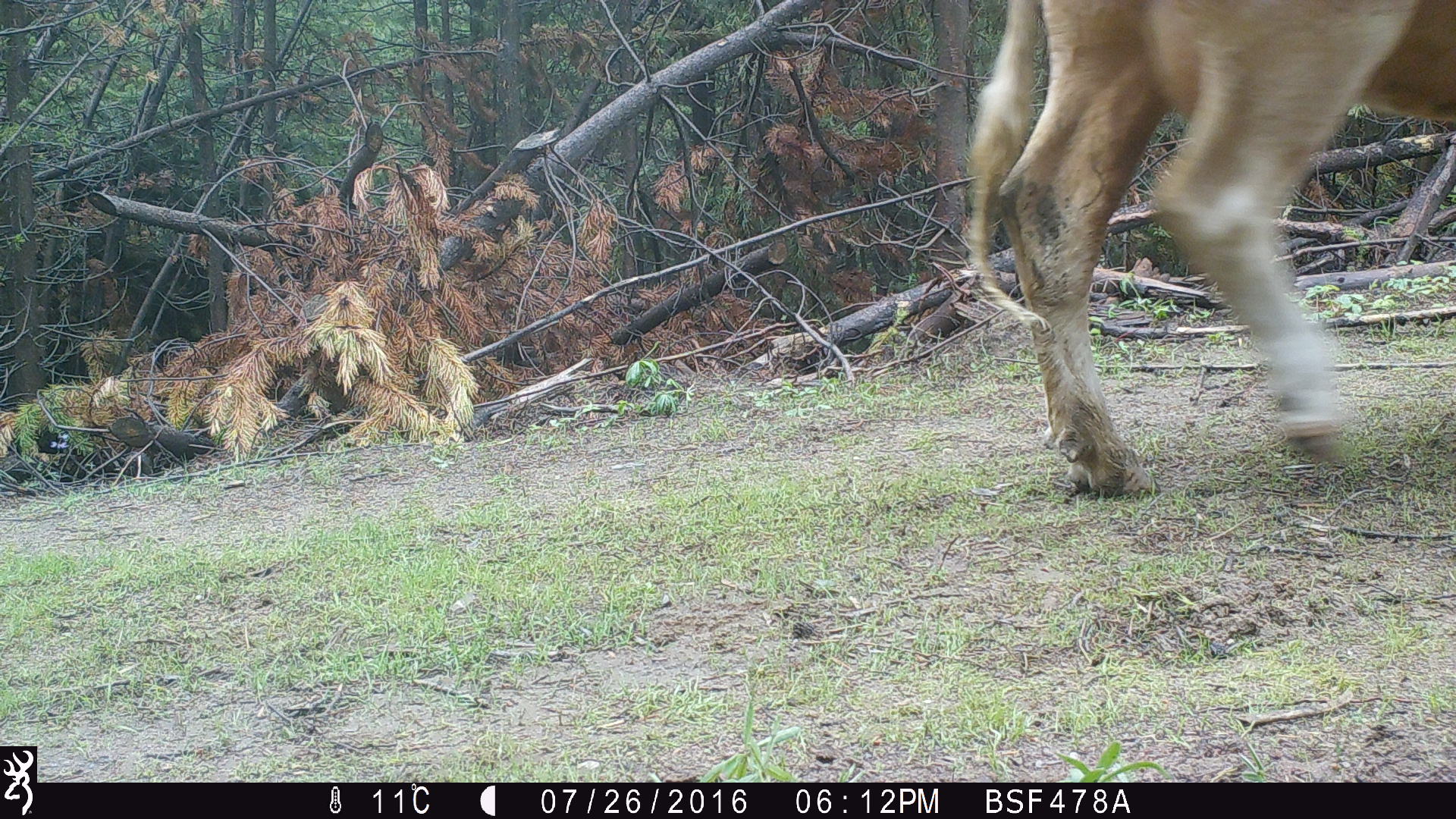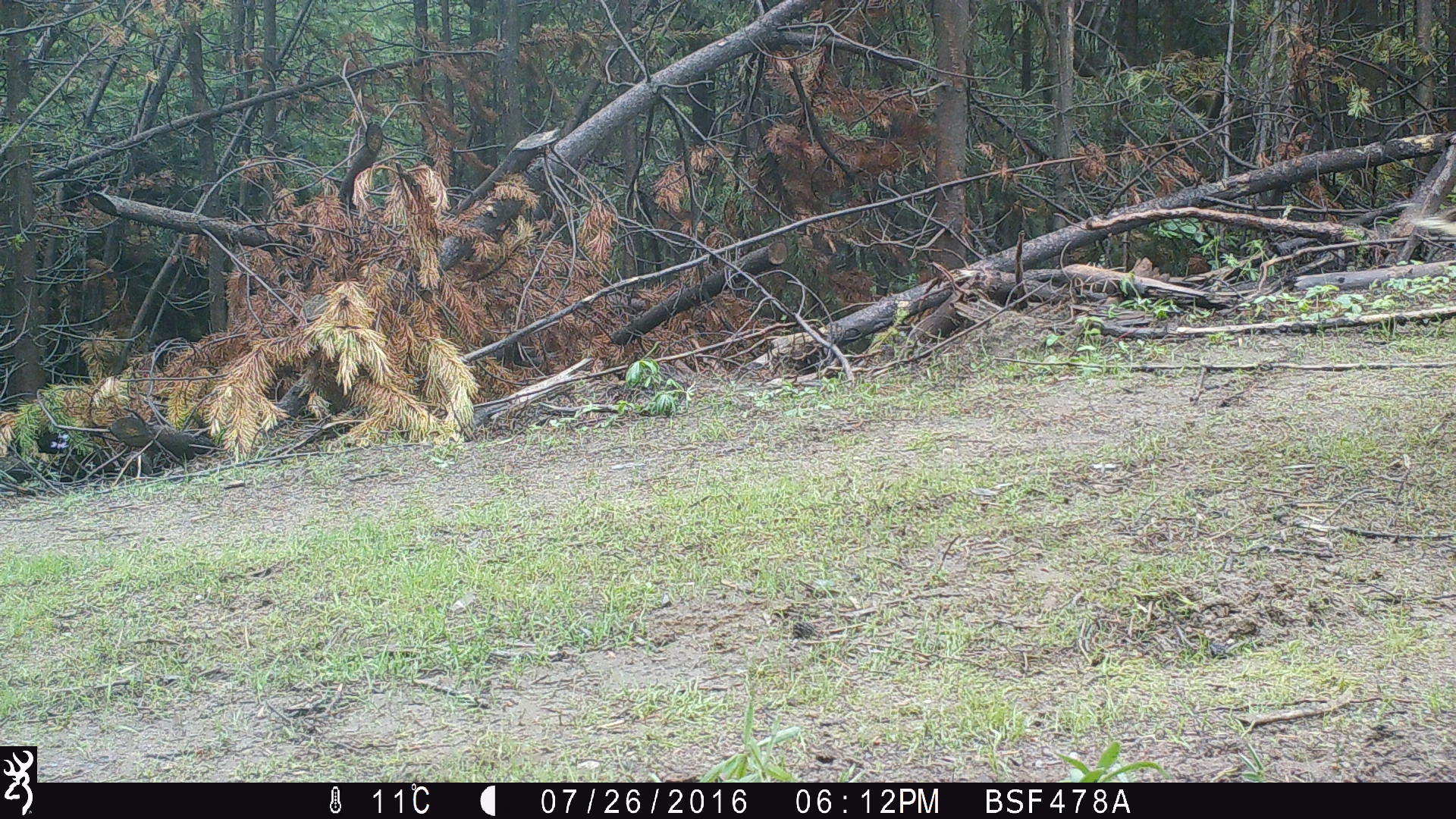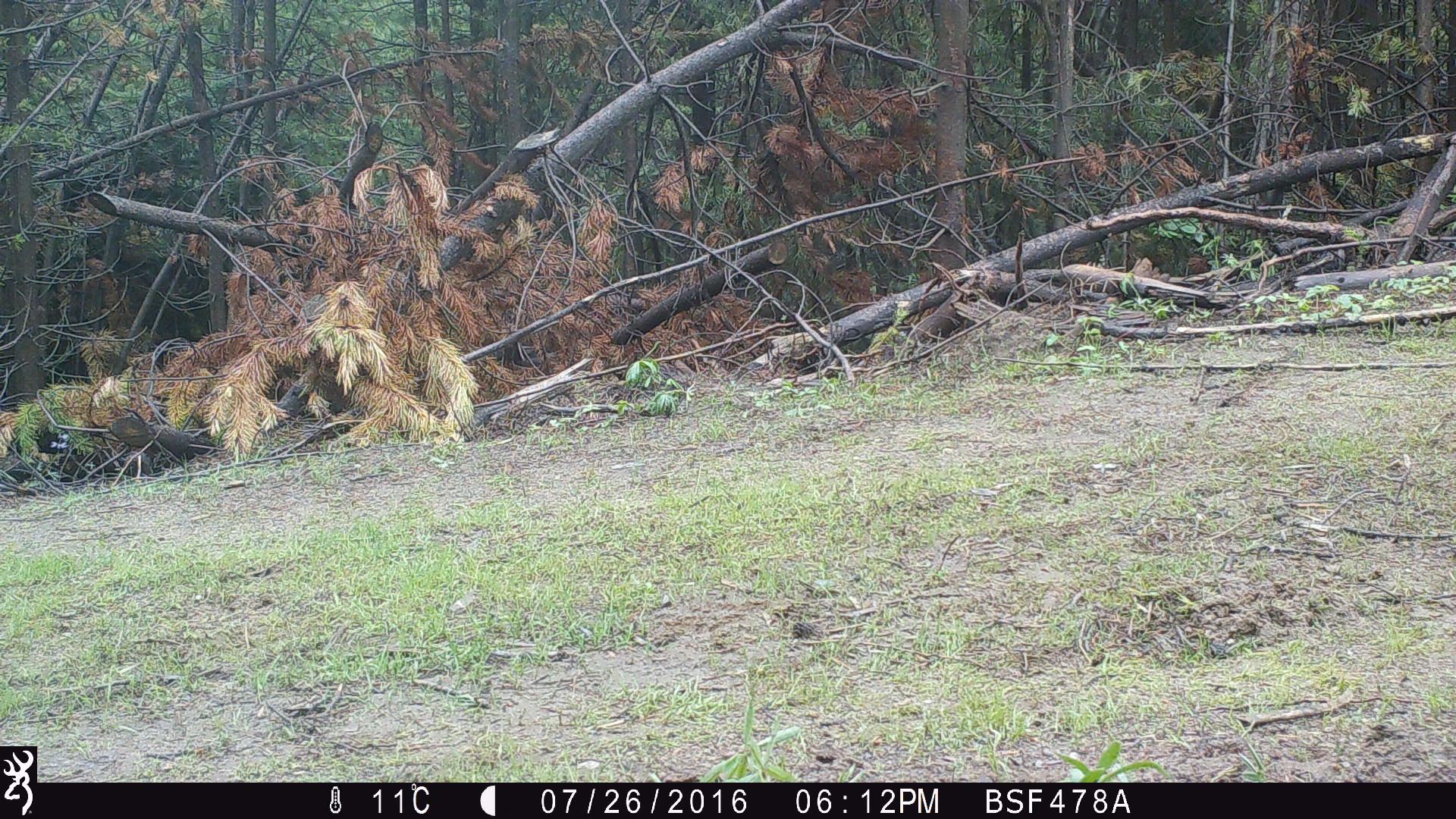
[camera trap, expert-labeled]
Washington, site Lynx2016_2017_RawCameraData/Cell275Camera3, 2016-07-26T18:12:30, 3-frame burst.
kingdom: Animalia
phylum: Chordata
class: Mammalia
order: Artiodactyla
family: Bovidae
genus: Bos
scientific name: Bos taurus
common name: domestic cattle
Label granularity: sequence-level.